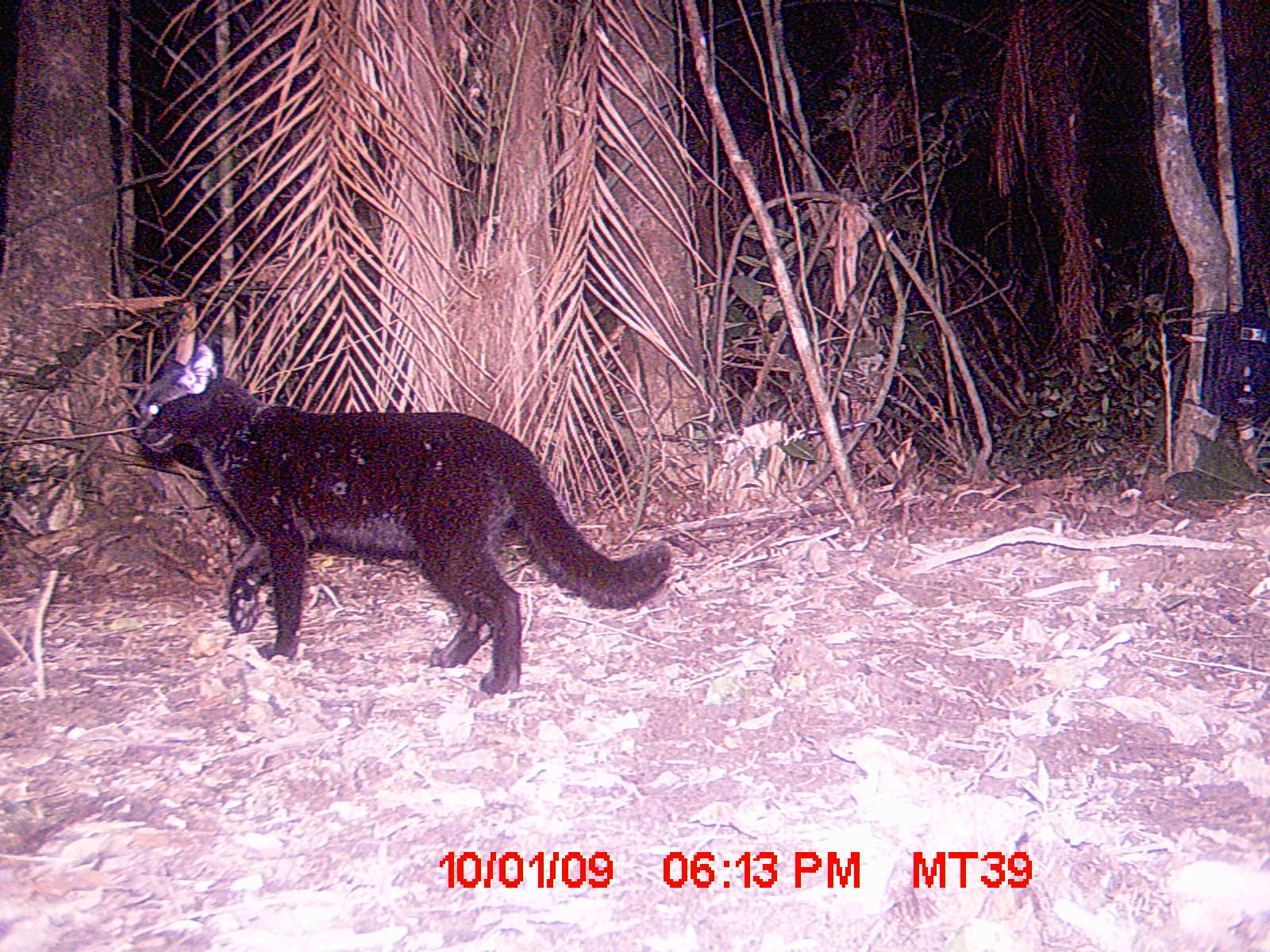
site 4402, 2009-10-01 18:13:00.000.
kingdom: Animalia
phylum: Chordata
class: Mammalia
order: Carnivora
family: Felidae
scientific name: Felidae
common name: felids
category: felis sp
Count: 1.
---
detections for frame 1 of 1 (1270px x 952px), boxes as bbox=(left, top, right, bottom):
felis sp: bbox=(135, 342, 671, 694)